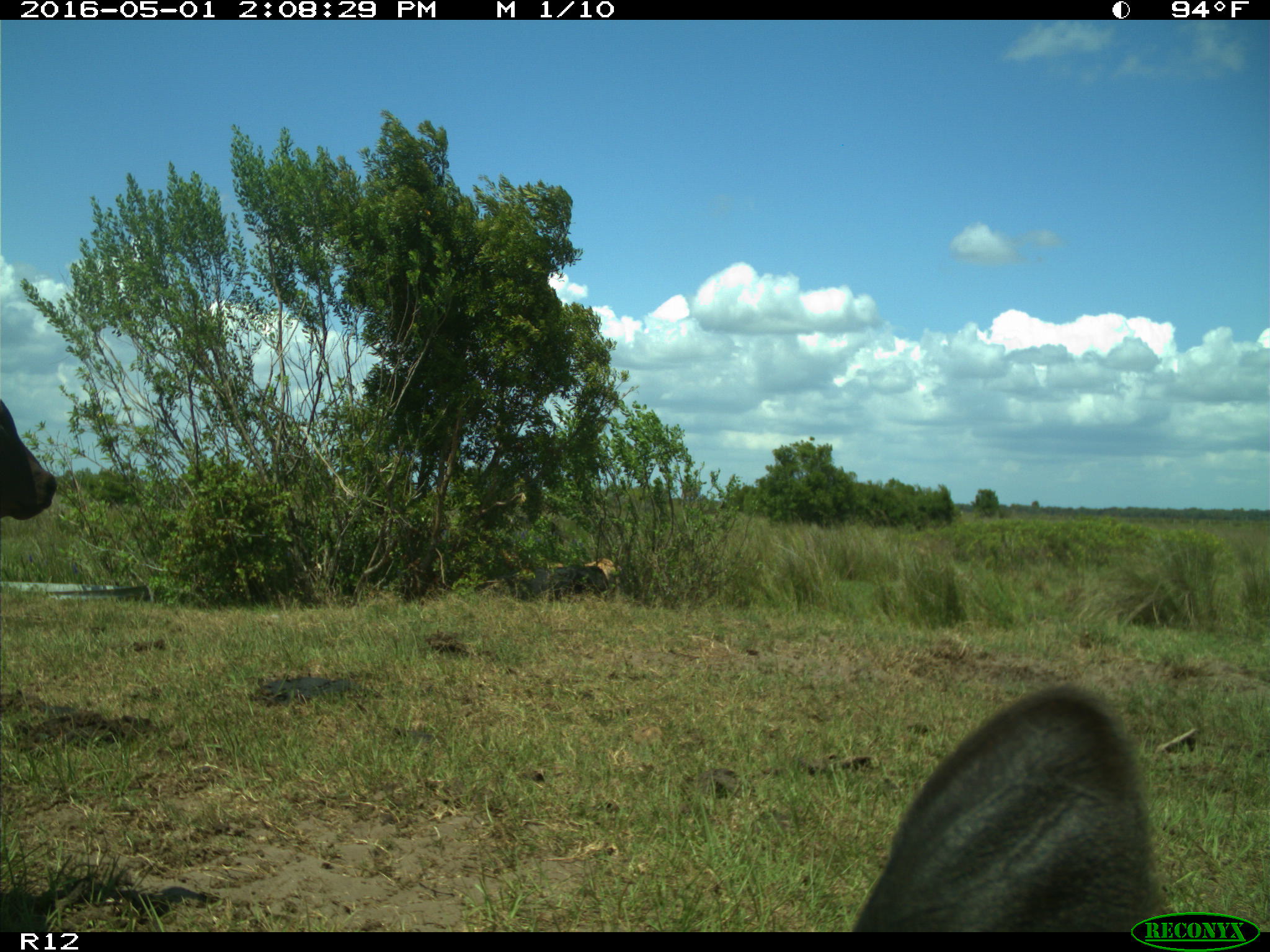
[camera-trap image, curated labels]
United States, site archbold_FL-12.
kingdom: Animalia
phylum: Chordata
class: Mammalia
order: Artiodactyla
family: Bovidae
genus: Bos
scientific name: Bos taurus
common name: domestic cow